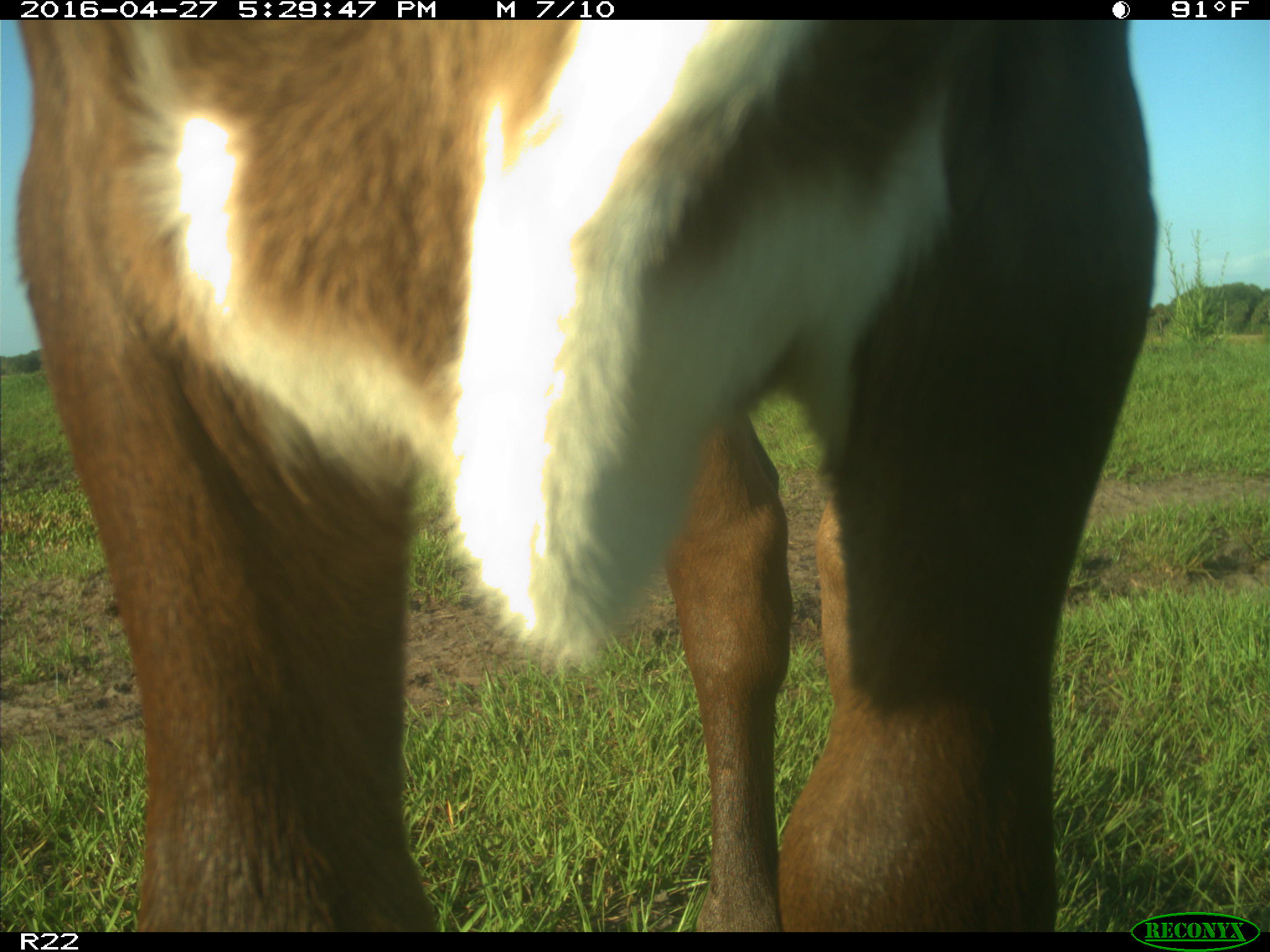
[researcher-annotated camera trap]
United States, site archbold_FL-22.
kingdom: Animalia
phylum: Chordata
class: Mammalia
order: Artiodactyla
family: Bovidae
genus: Bos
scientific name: Bos taurus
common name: domestic cow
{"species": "Bos taurus (domestic cow)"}